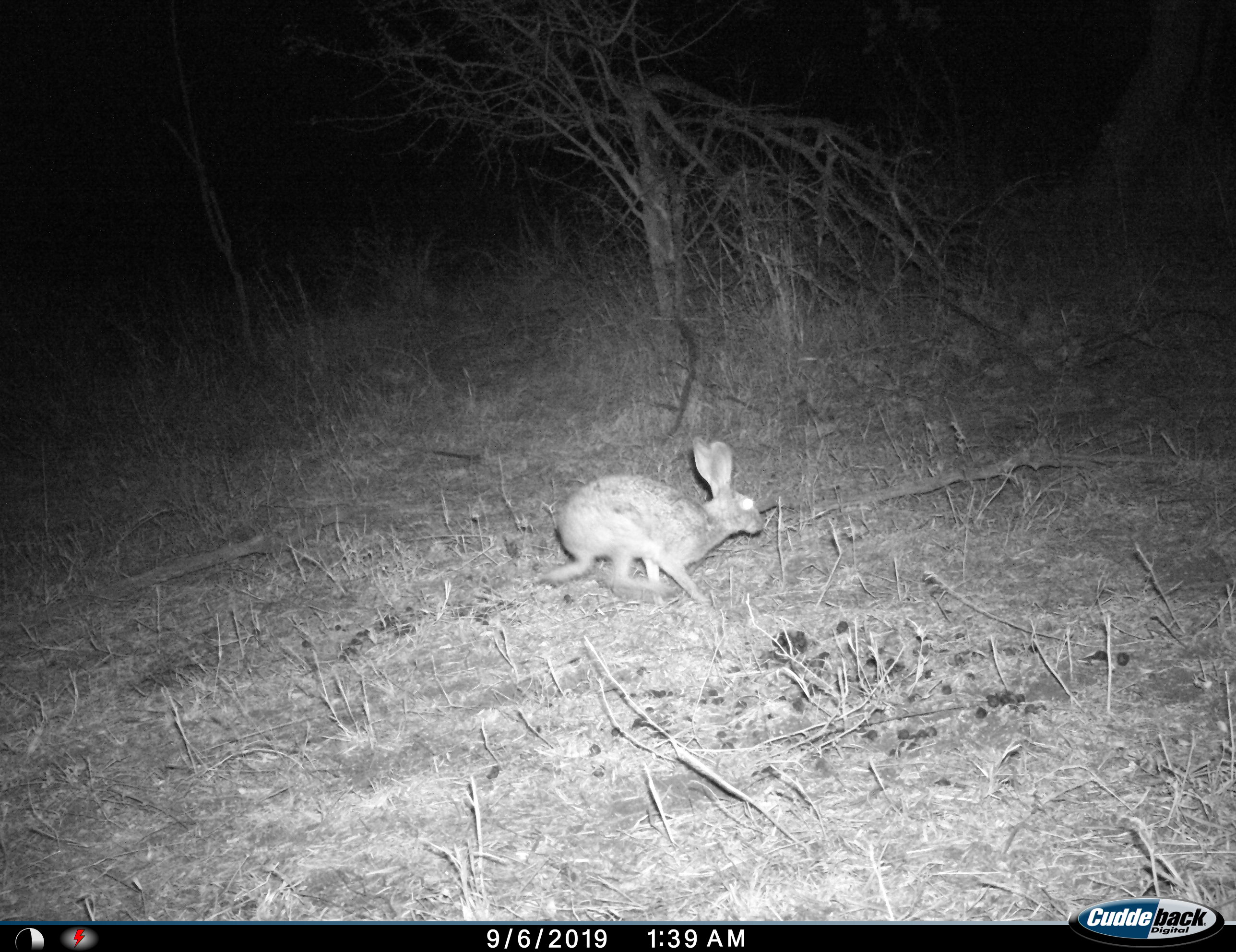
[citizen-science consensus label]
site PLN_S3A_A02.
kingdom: Animalia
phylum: Chordata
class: Mammalia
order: Lagomorpha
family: Leporidae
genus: Lepus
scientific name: Lepus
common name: hare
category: hareunknown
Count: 1.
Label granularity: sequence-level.